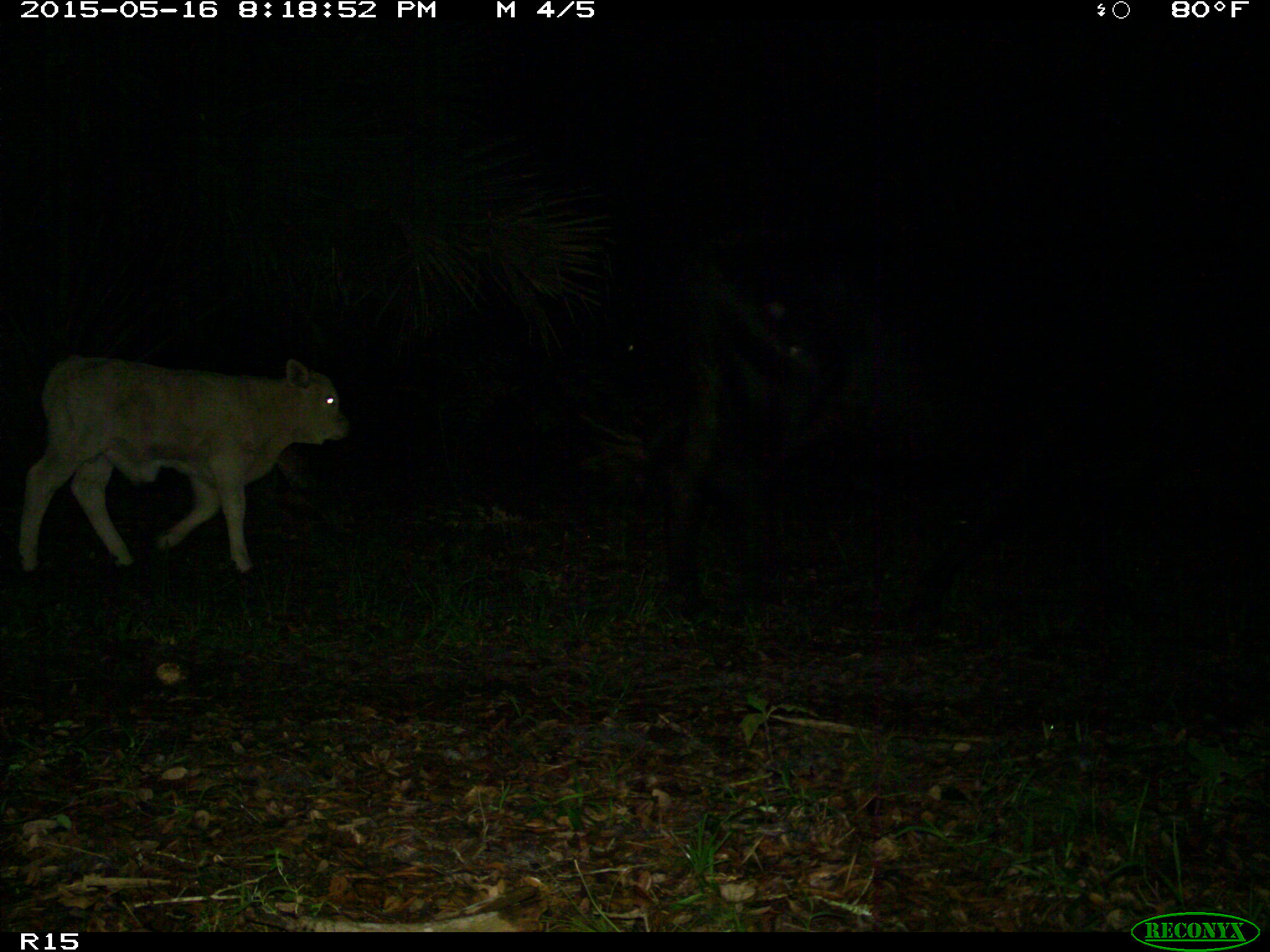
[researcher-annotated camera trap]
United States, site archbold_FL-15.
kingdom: Animalia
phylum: Chordata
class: Mammalia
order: Artiodactyla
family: Bovidae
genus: Bos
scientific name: Bos taurus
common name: domestic cow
Bos taurus (domestic cow).